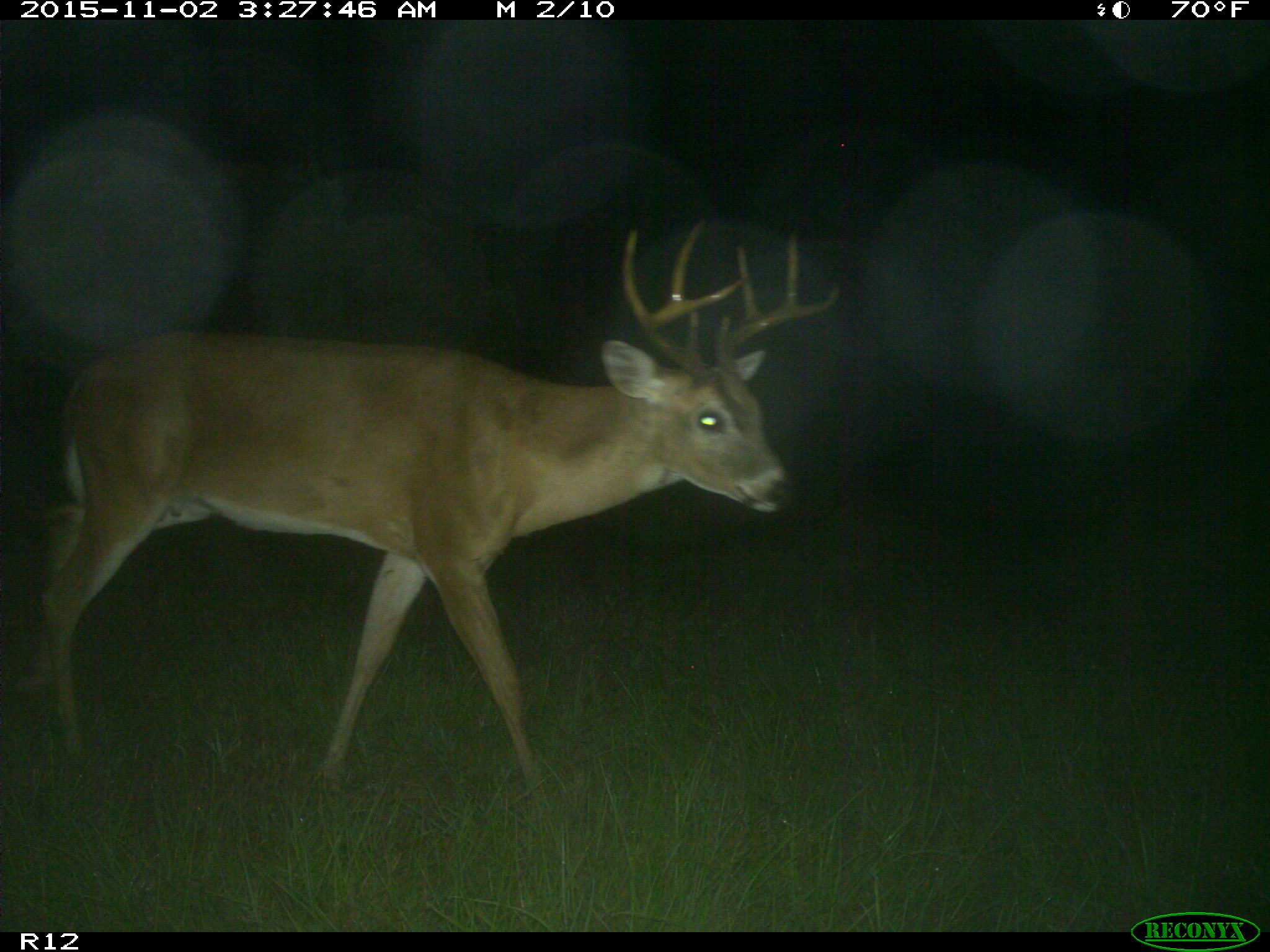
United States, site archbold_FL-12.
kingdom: Animalia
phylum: Chordata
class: Mammalia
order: Artiodactyla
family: Cervidae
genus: Odocoileus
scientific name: Odocoileus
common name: deer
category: unidentified deer